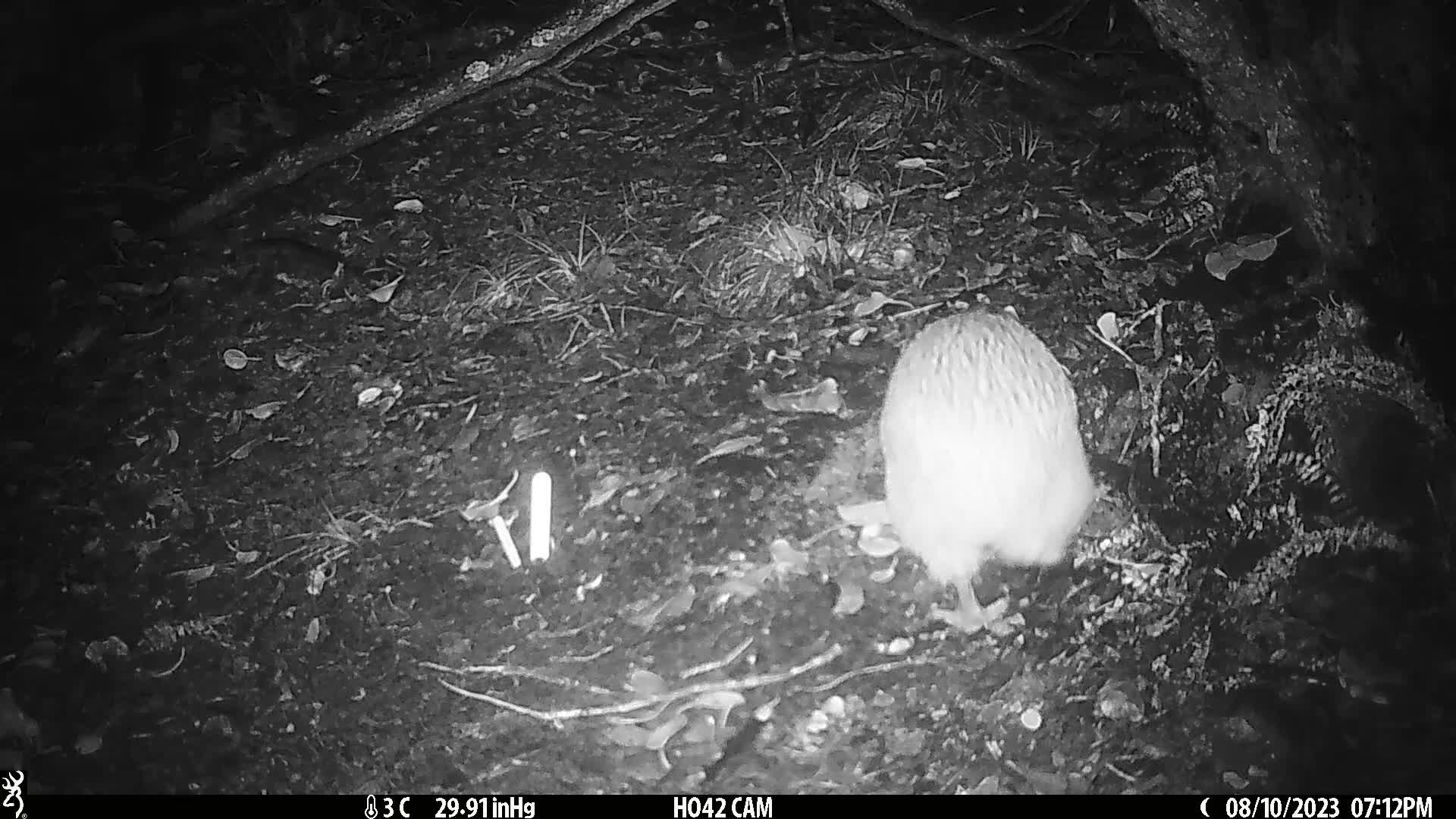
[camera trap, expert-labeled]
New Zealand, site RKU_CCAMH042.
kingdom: Animalia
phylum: Chordata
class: Aves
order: Apterygiformes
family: Apterygidae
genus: Apteryx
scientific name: Apteryx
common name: kiwi